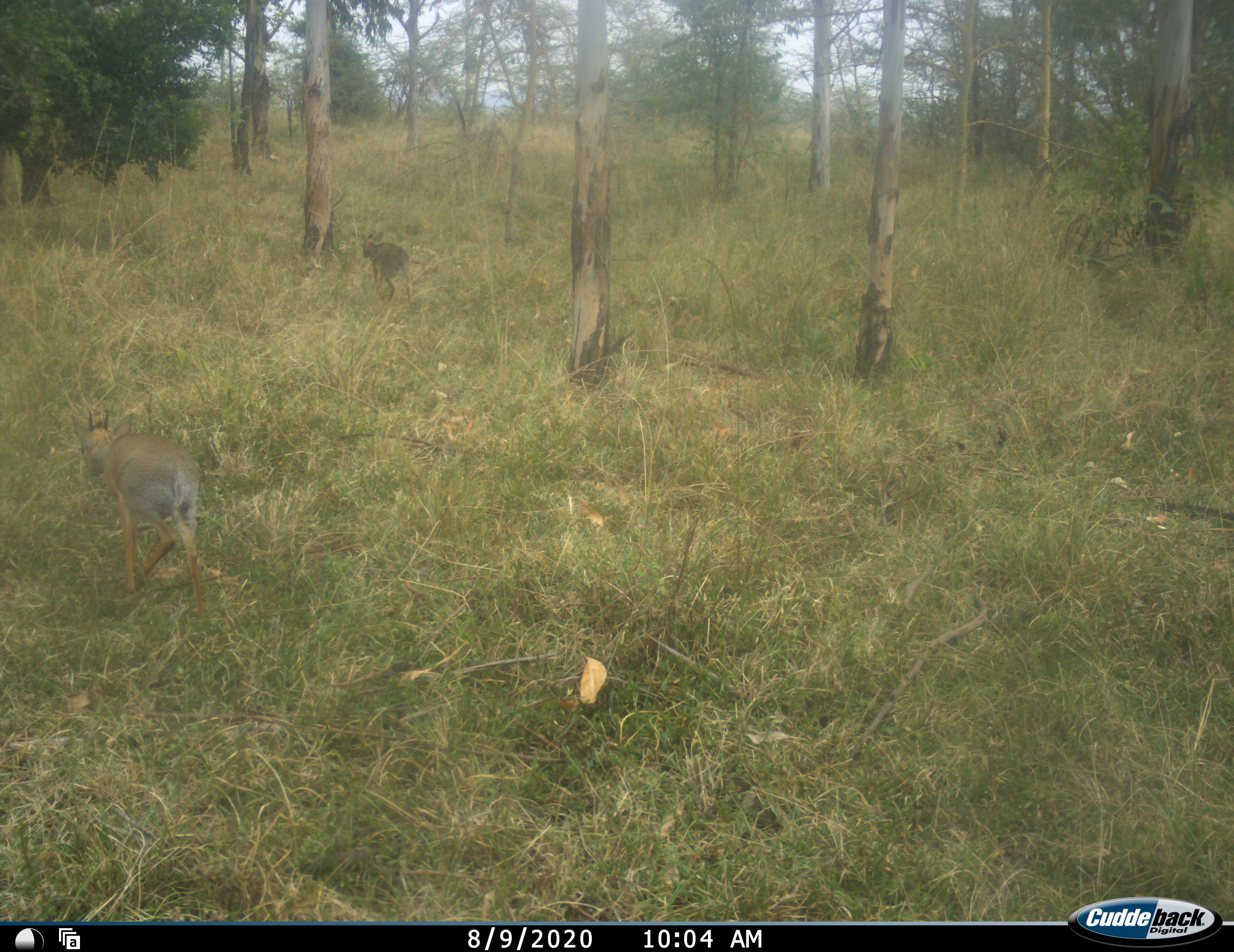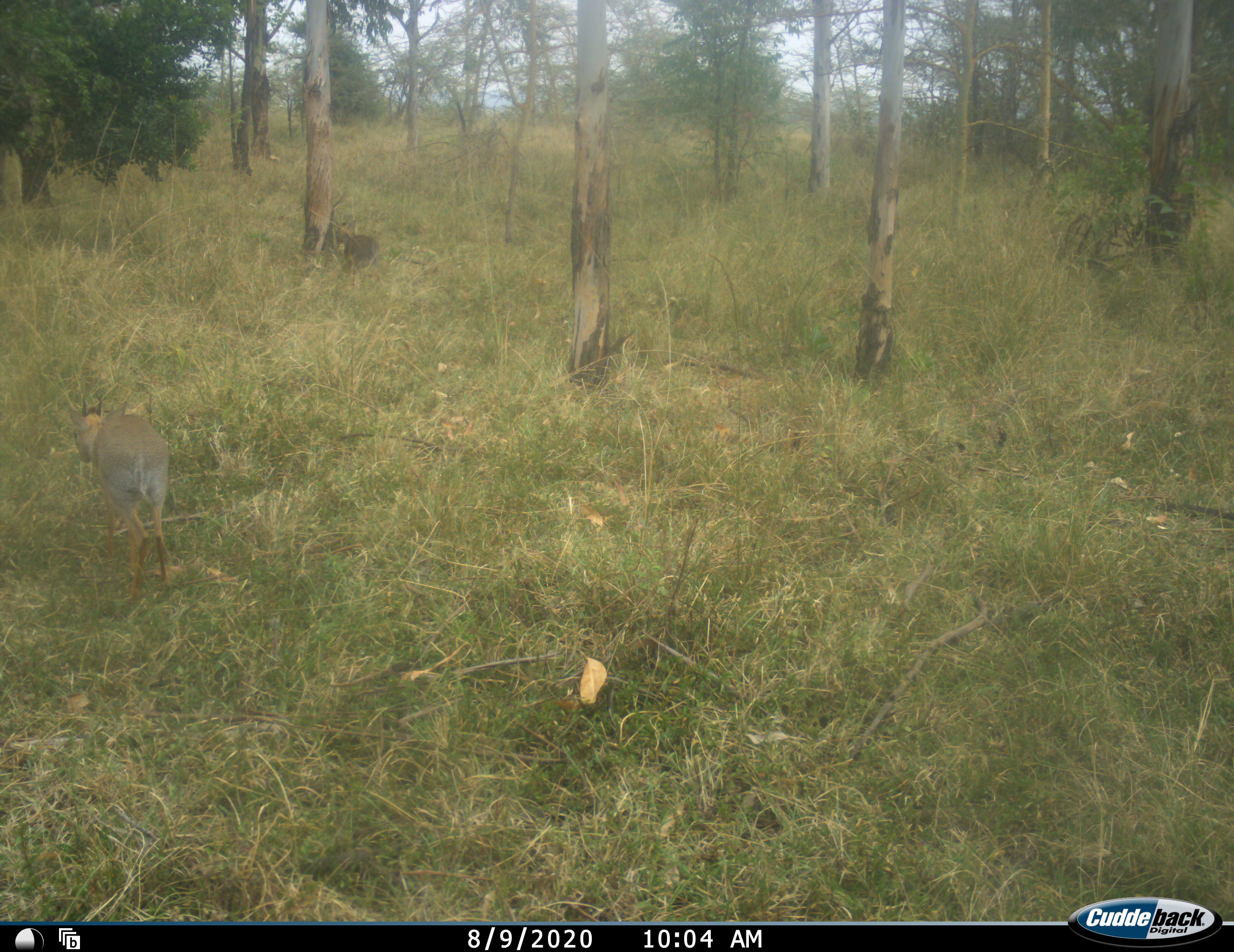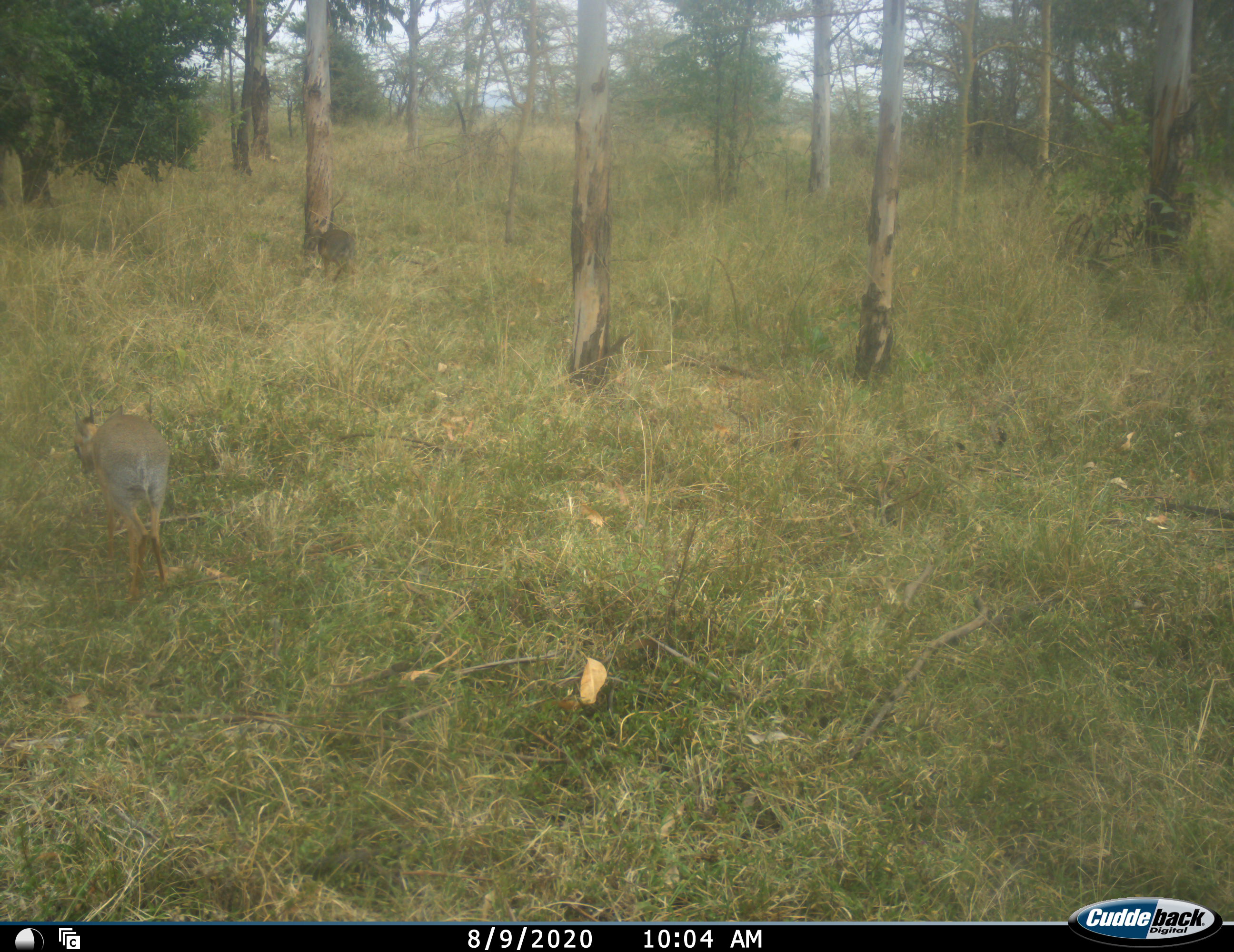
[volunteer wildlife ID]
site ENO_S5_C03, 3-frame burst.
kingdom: Animalia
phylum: Chordata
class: Mammalia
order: Artiodactyla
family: Bovidae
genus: Madoqua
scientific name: Madoqua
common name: dik-dik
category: dikdik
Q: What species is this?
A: Dikdik (dik-dik) (Madoqua).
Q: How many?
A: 2.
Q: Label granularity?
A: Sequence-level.